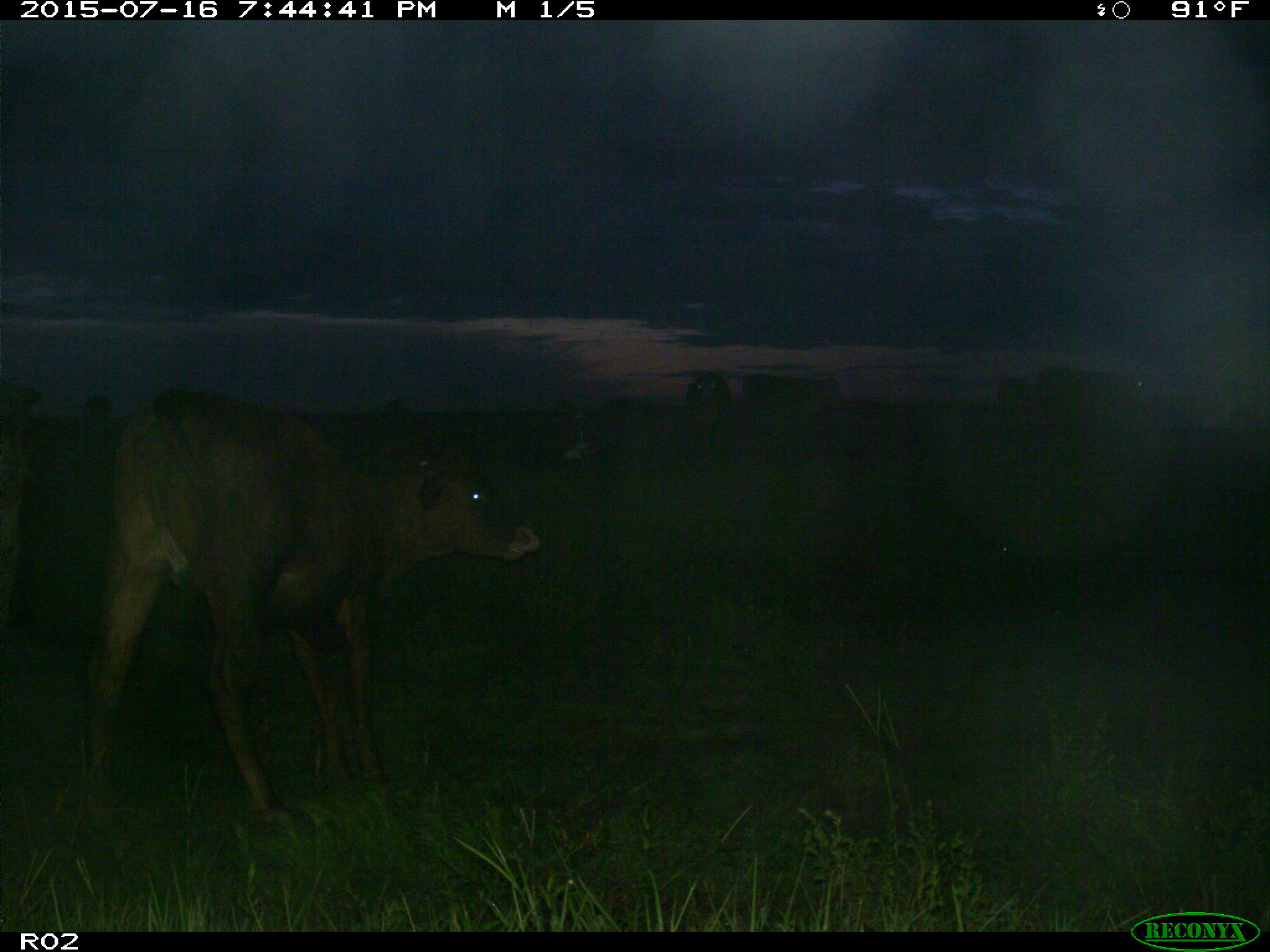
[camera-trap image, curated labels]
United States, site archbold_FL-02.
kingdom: Animalia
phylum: Chordata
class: Mammalia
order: Artiodactyla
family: Bovidae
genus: Bos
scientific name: Bos taurus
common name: domestic cow